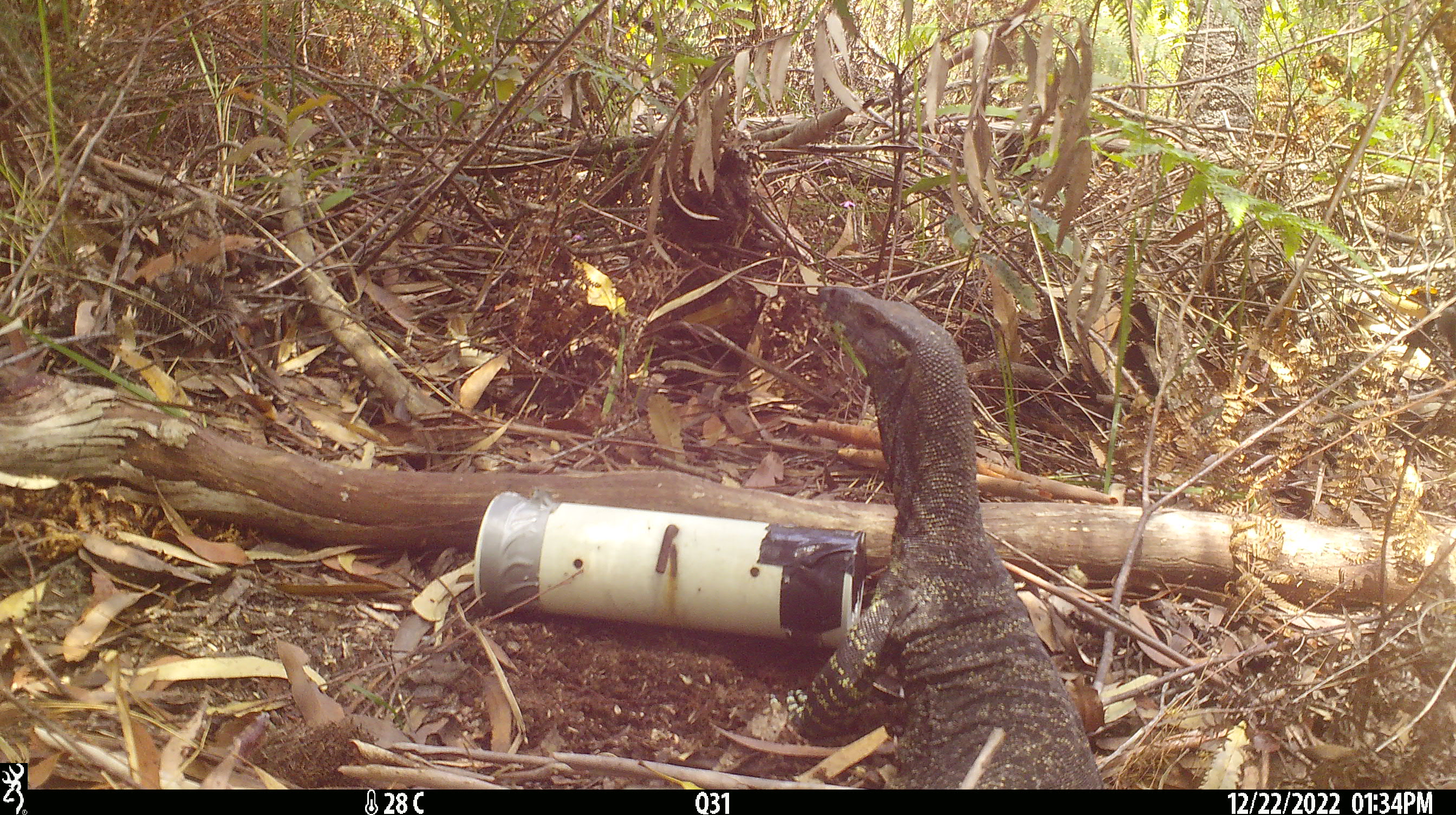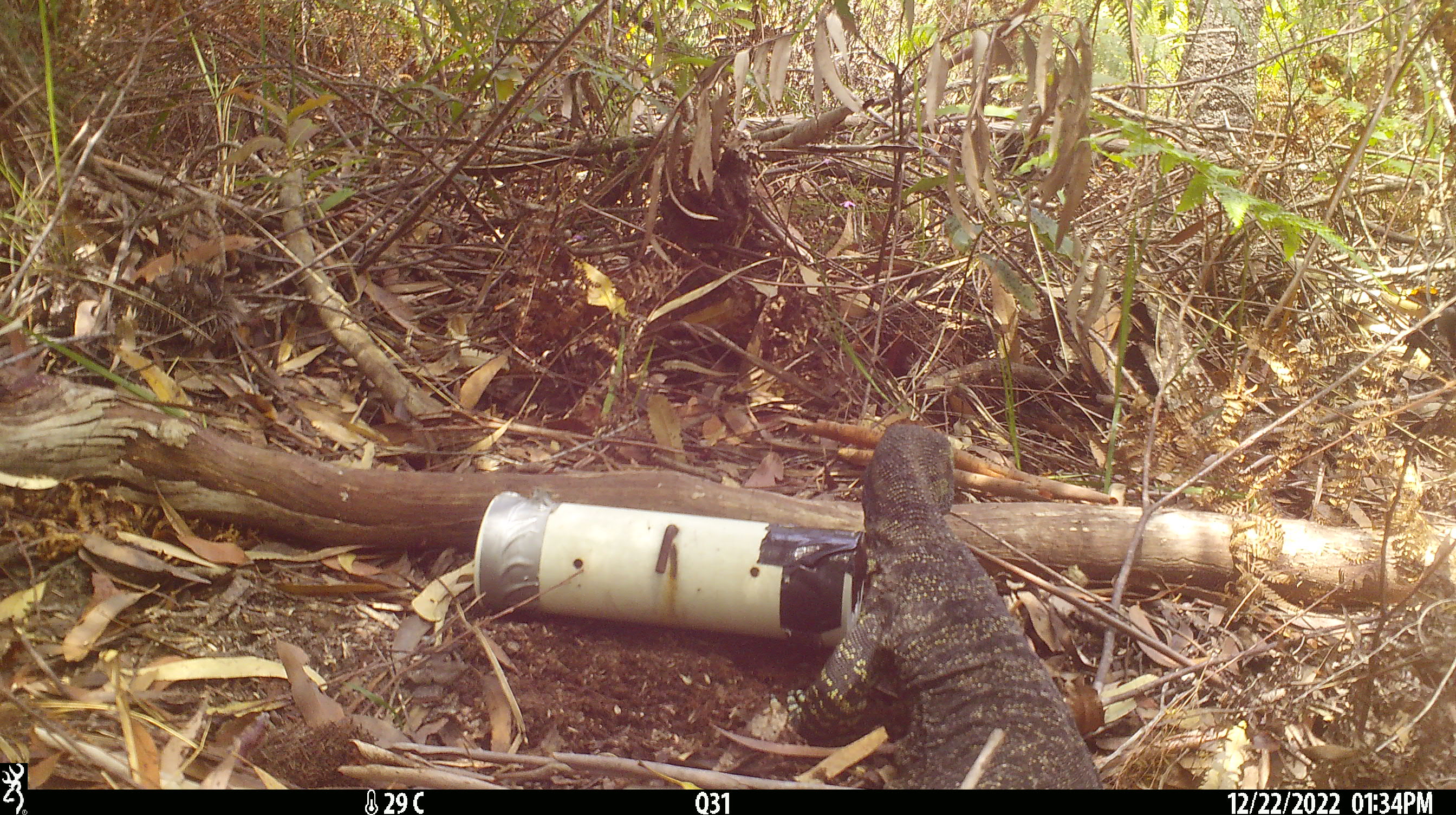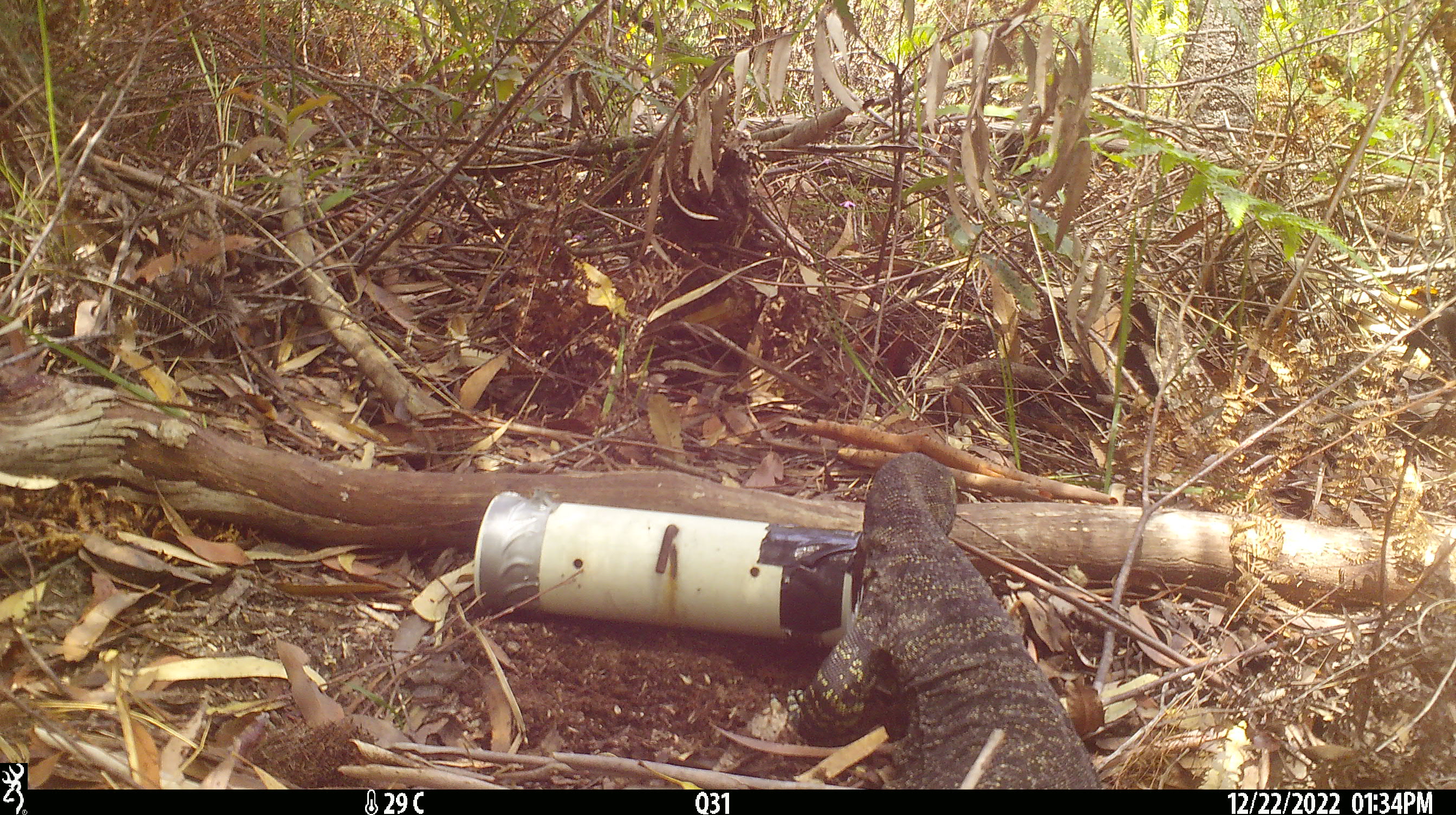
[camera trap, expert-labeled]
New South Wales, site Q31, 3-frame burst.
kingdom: Animalia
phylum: Chordata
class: Reptilia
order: Squamata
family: Varanidae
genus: Varanus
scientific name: Varanus varius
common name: lace monitor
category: goanna